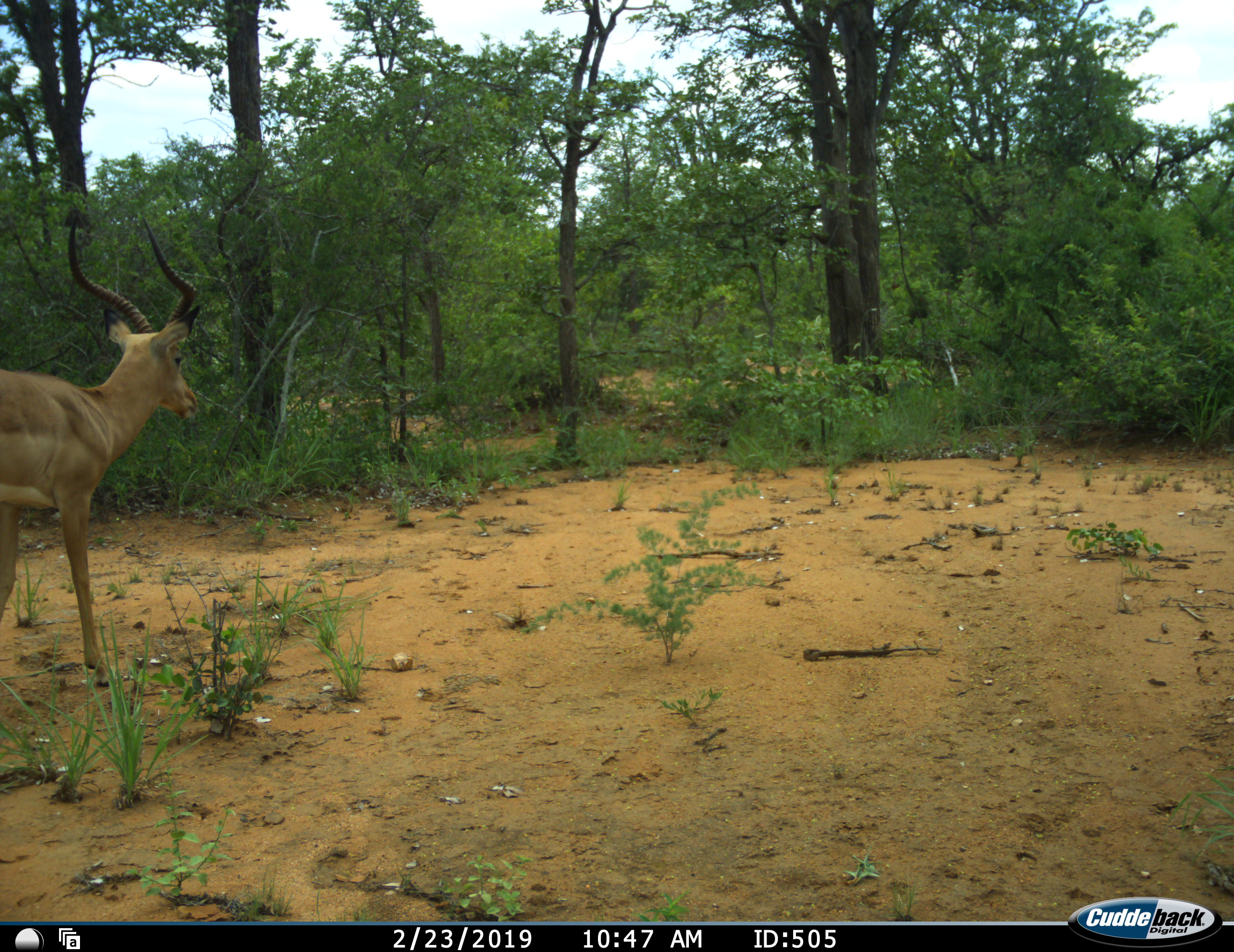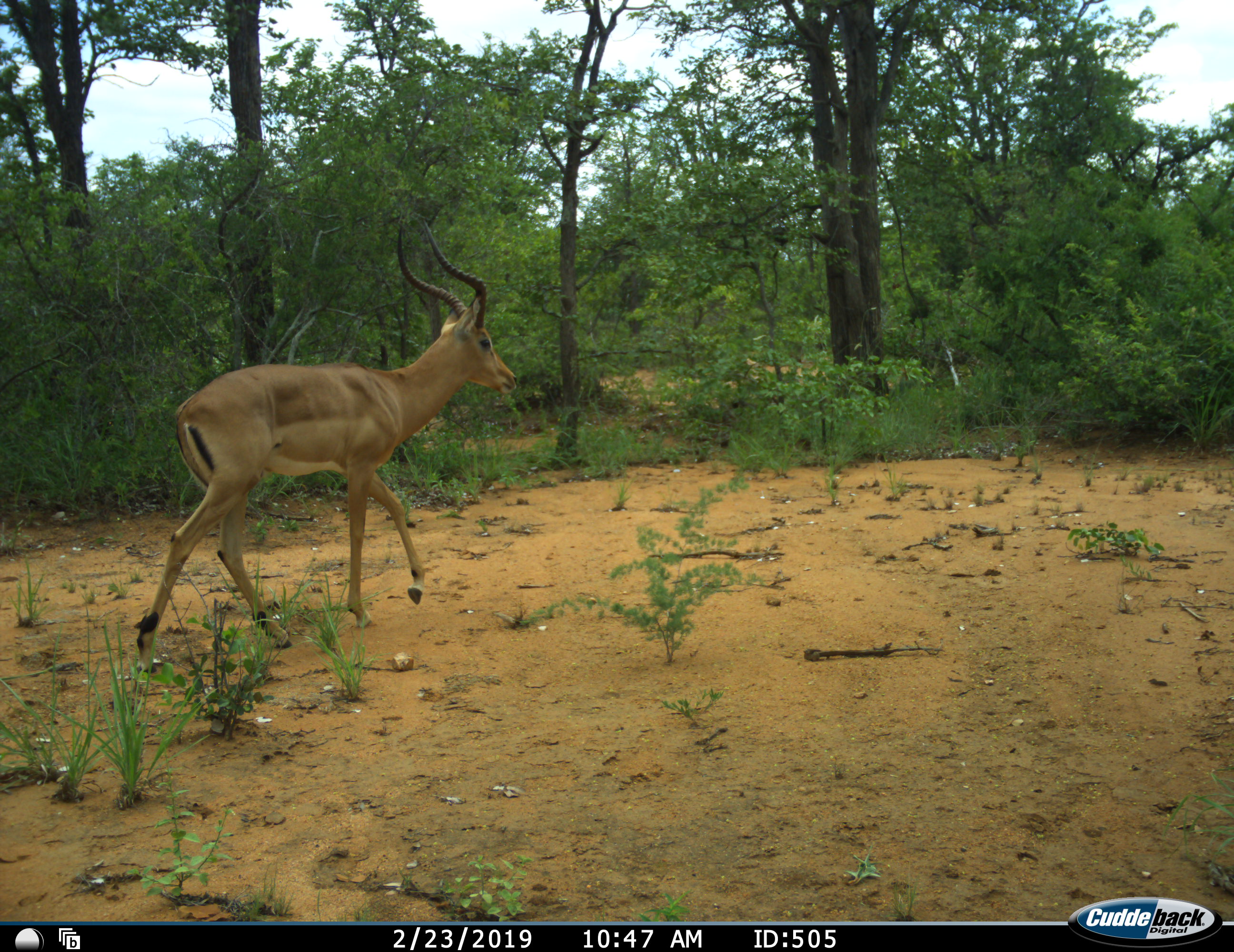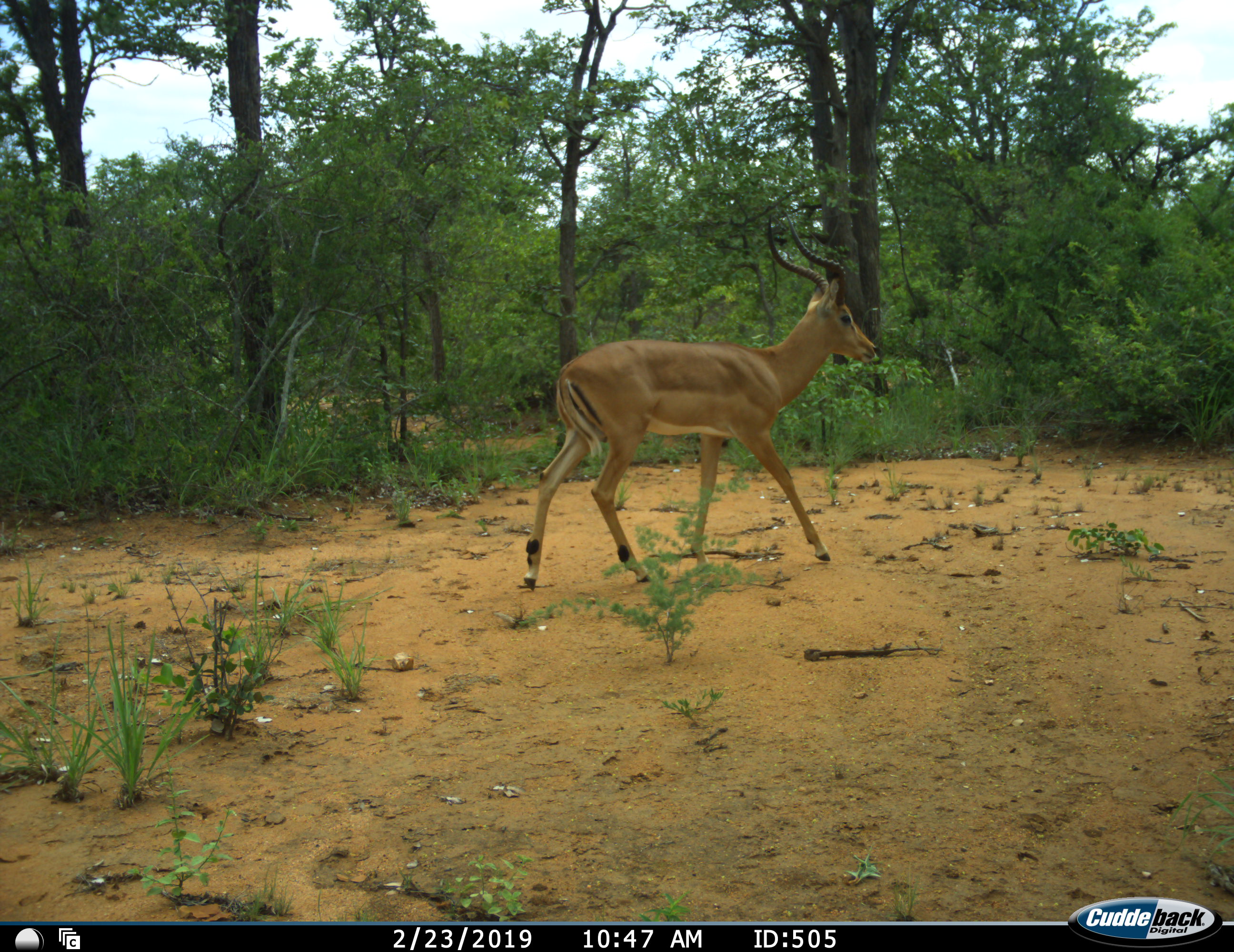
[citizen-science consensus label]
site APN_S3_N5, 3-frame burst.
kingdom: Animalia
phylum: Chordata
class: Mammalia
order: Artiodactyla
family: Bovidae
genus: Aepyceros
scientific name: Aepyceros melampus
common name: impala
Impala (Aepyceros melampus), count 1. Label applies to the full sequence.